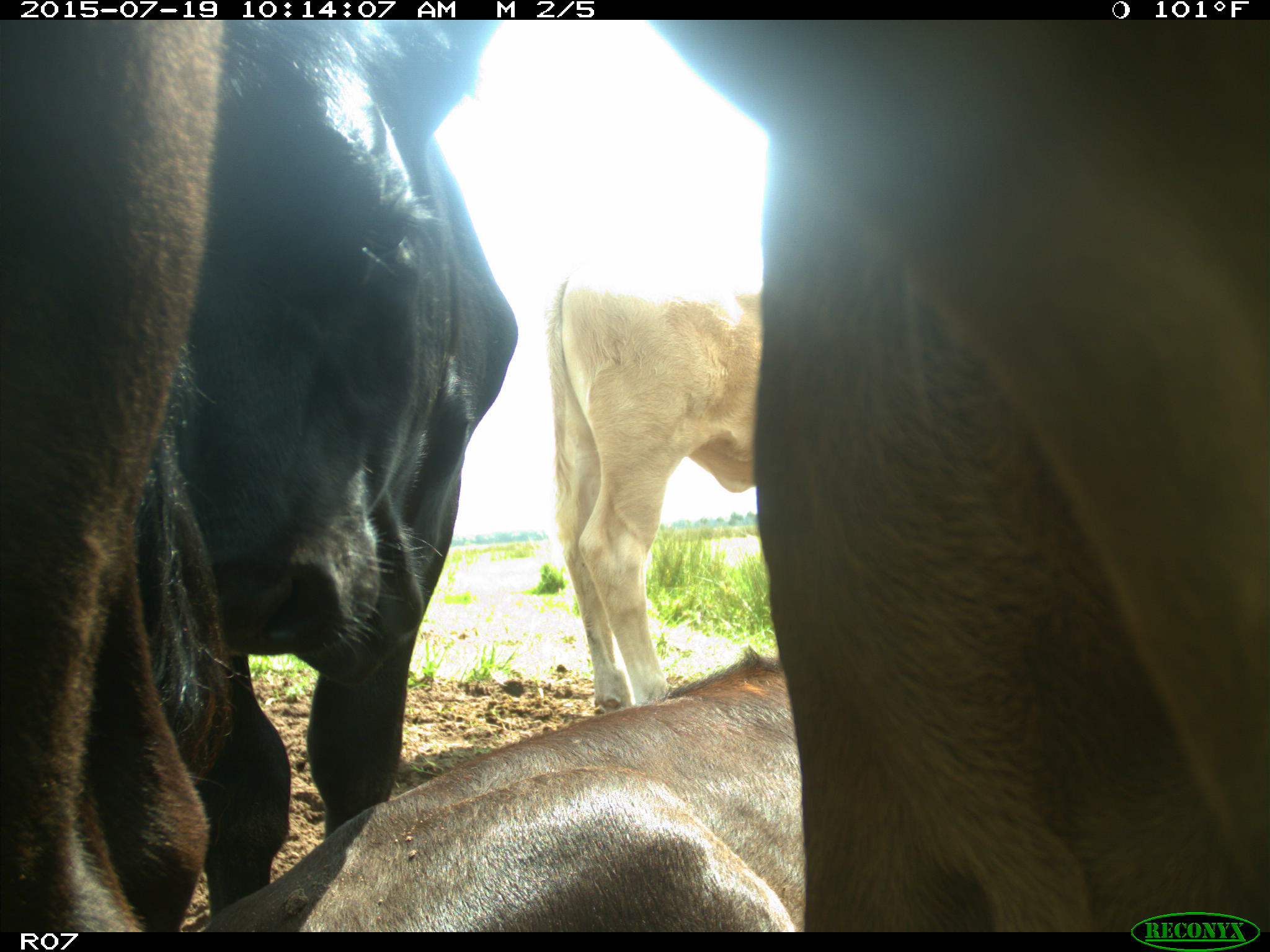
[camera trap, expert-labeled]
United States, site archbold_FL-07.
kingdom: Animalia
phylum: Chordata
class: Mammalia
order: Artiodactyla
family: Bovidae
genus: Bos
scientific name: Bos taurus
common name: domestic cow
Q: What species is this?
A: Bos taurus (domestic cow).